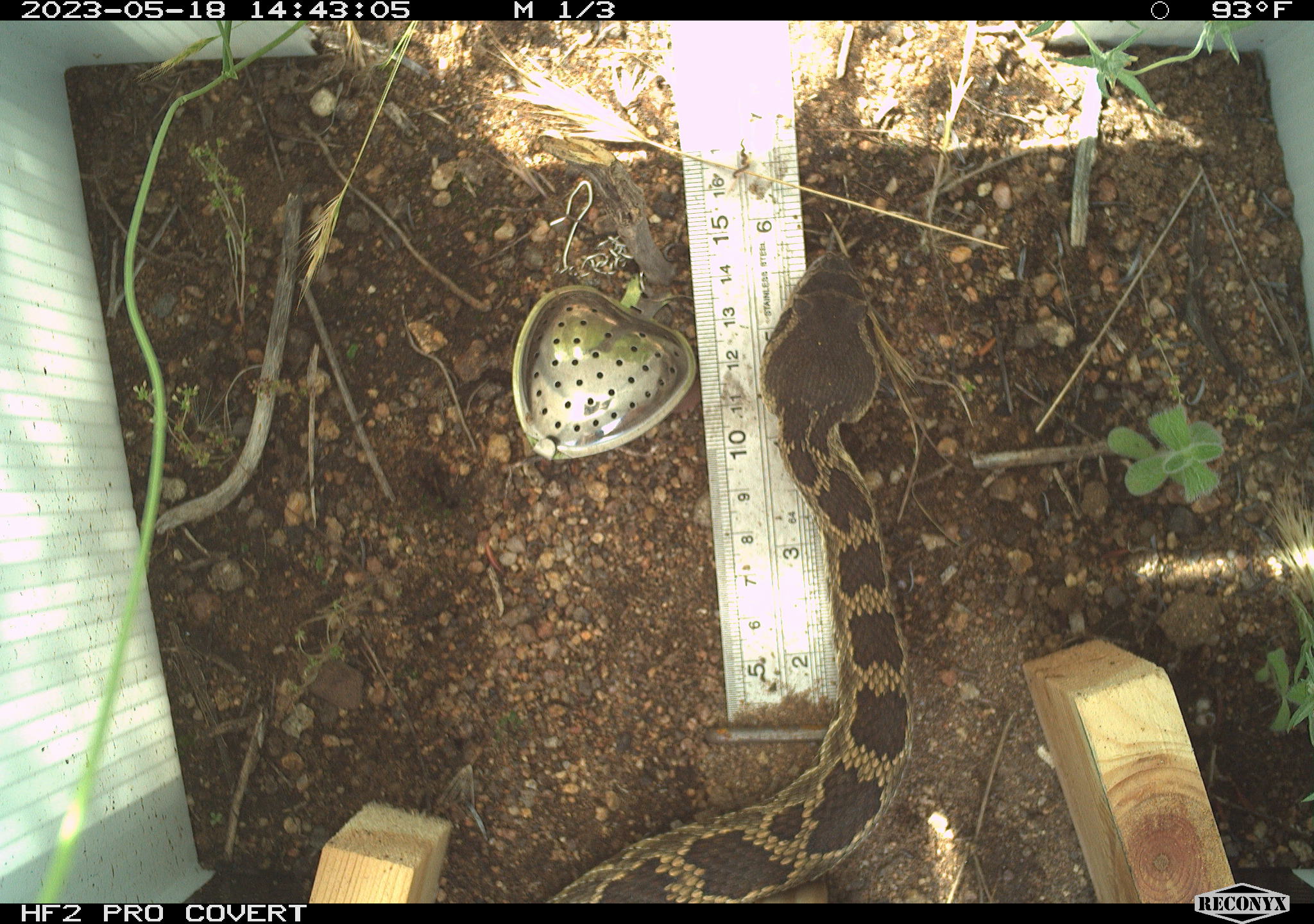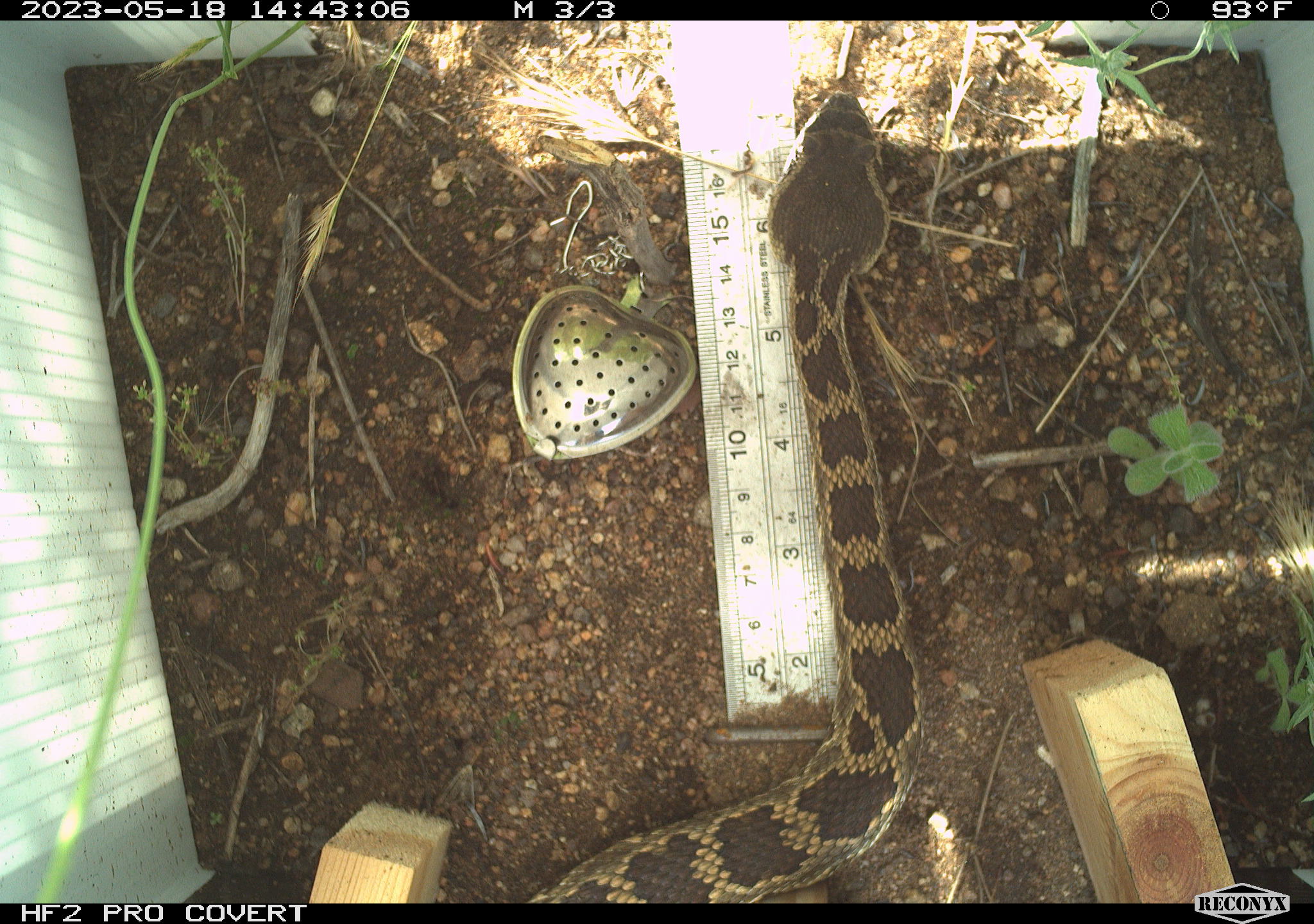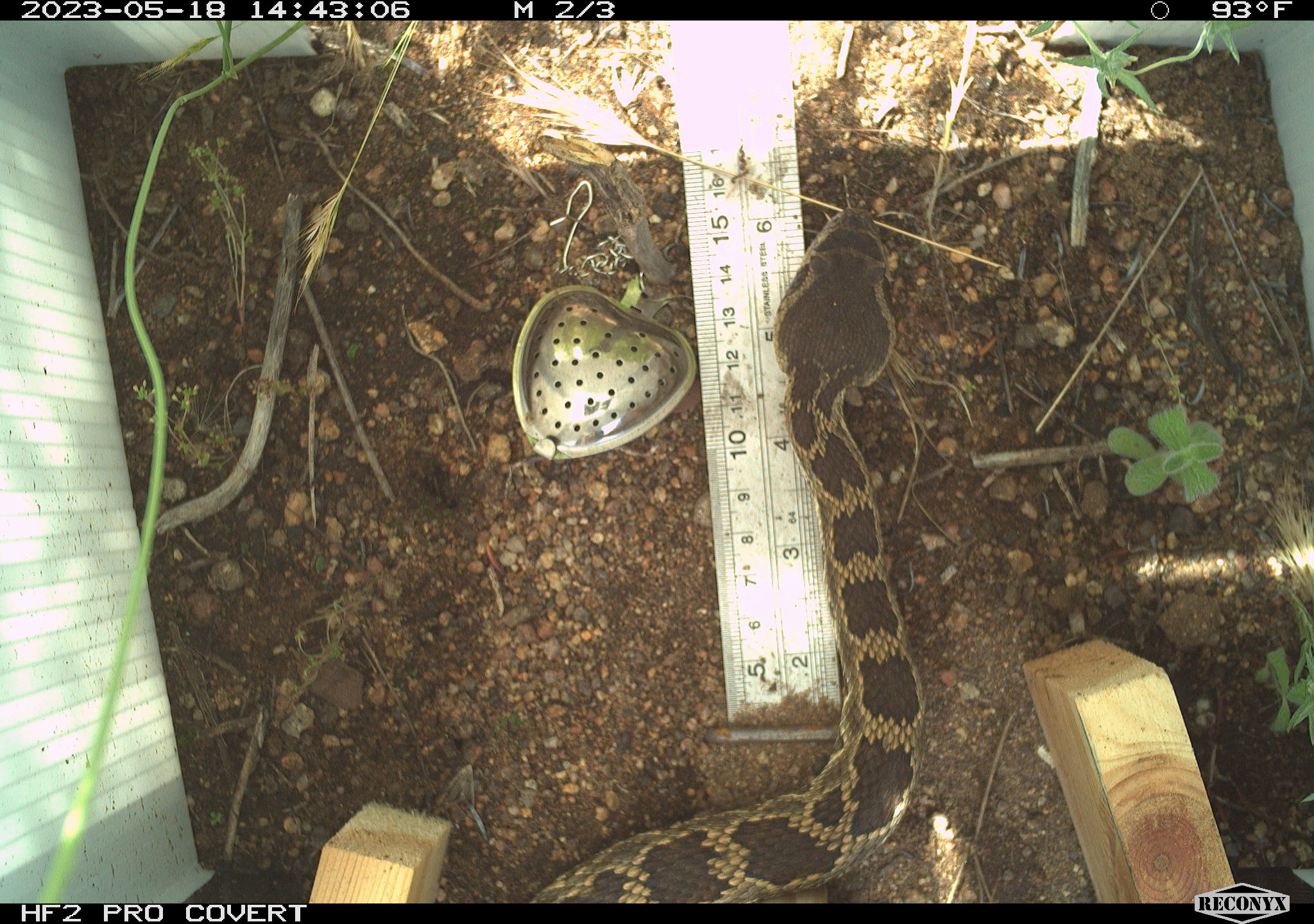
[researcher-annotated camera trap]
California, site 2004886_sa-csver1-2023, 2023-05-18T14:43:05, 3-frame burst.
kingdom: Animalia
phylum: Chordata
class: Reptilia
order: Squamata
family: Viperidae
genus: Crotalus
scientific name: Crotalus oreganus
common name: western rattlesnake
Western rattlesnake (Crotalus oreganus).